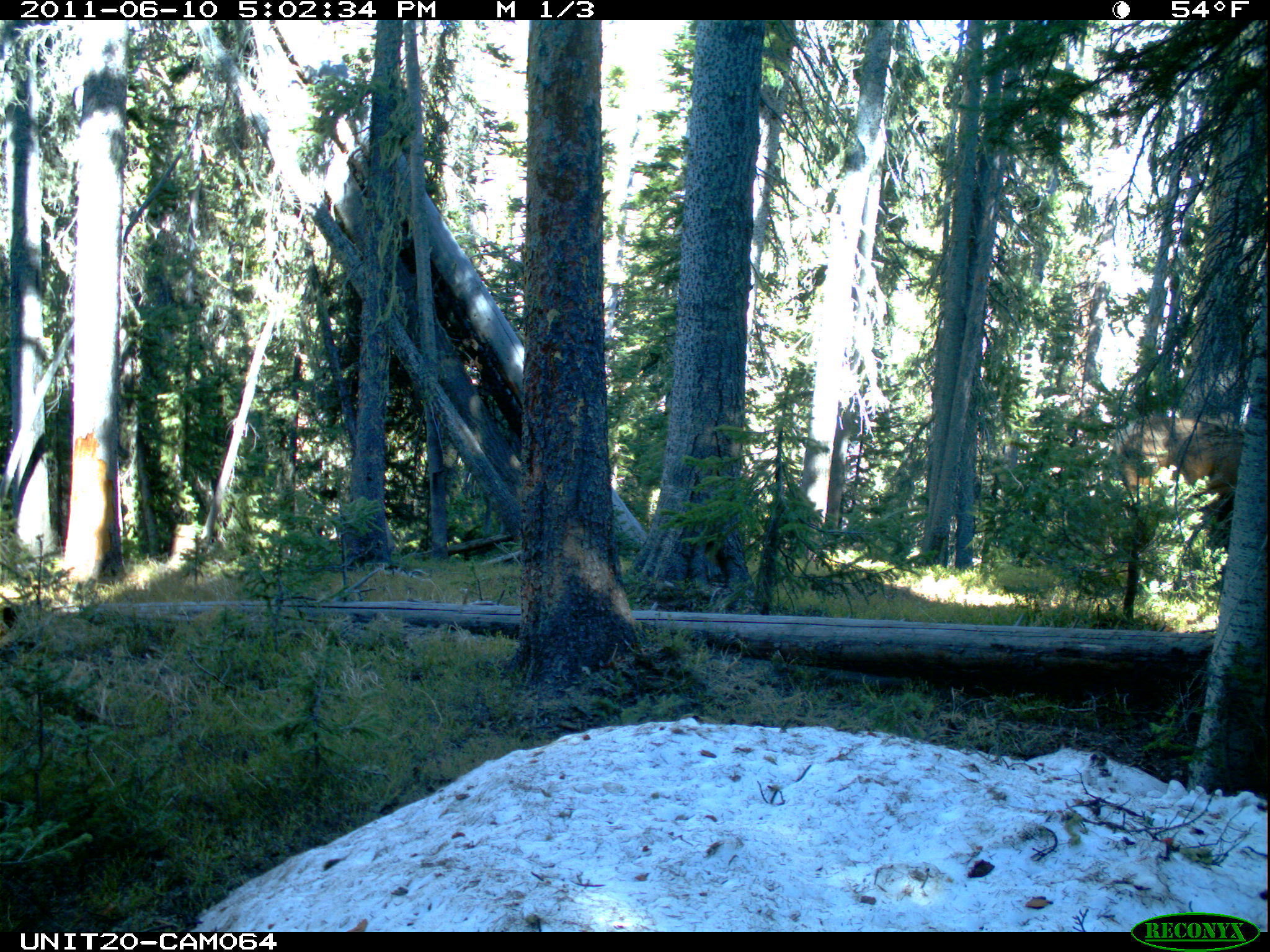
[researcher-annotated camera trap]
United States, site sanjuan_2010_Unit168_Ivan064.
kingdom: Animalia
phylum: Chordata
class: Mammalia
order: Artiodactyla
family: Cervidae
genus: Cervus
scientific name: Cervus elaphus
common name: red deer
Cervus elaphus (red deer).